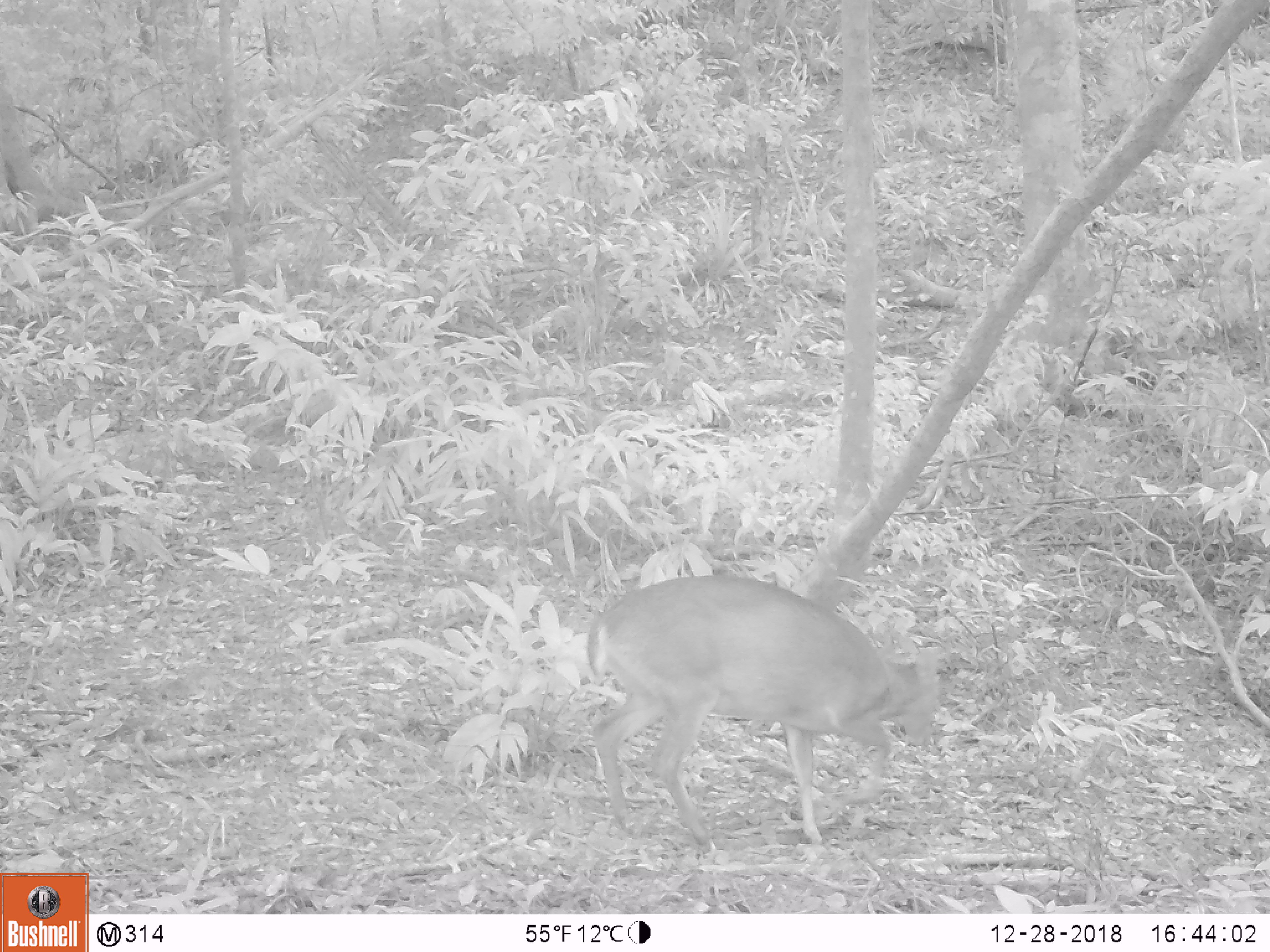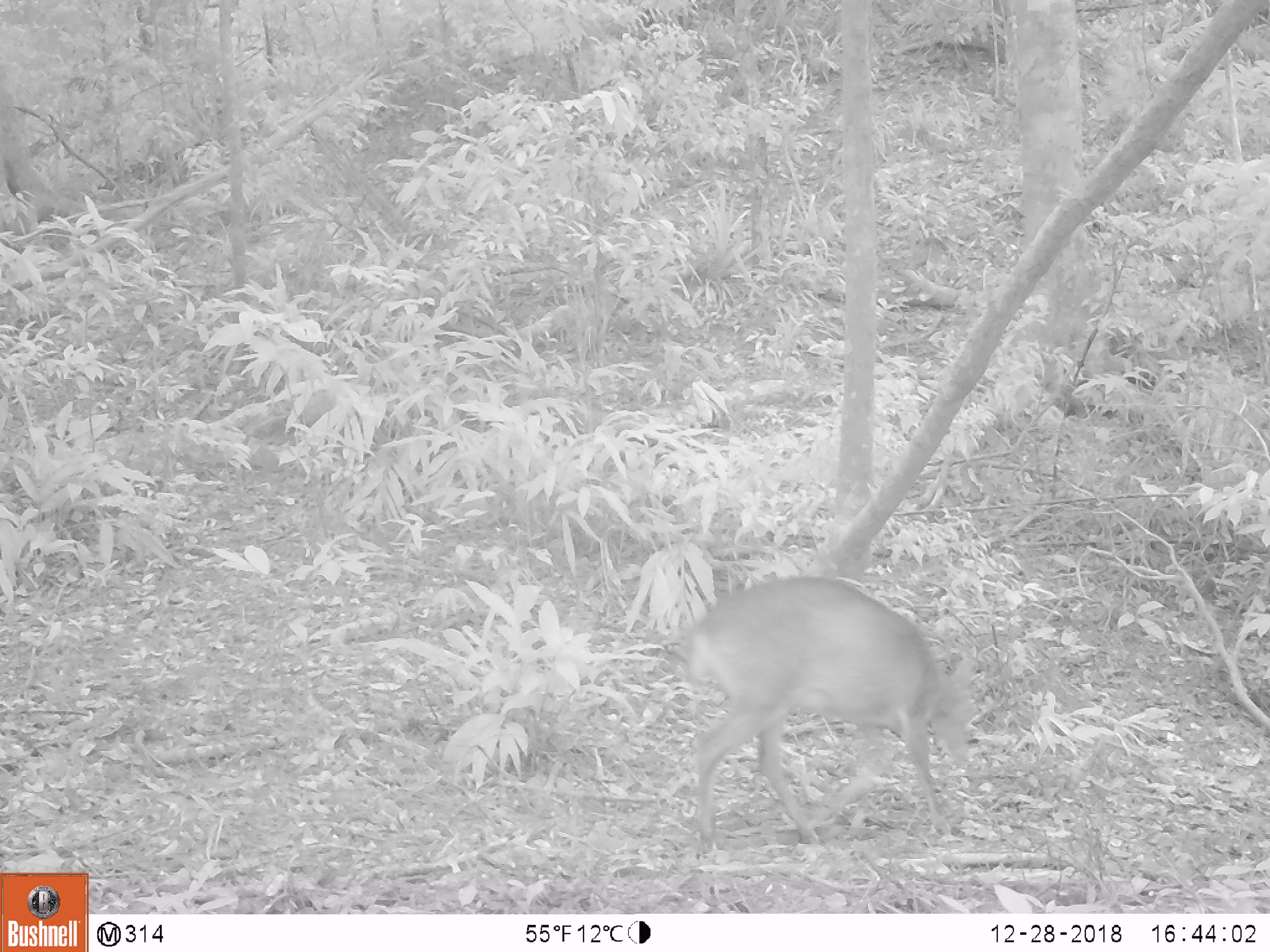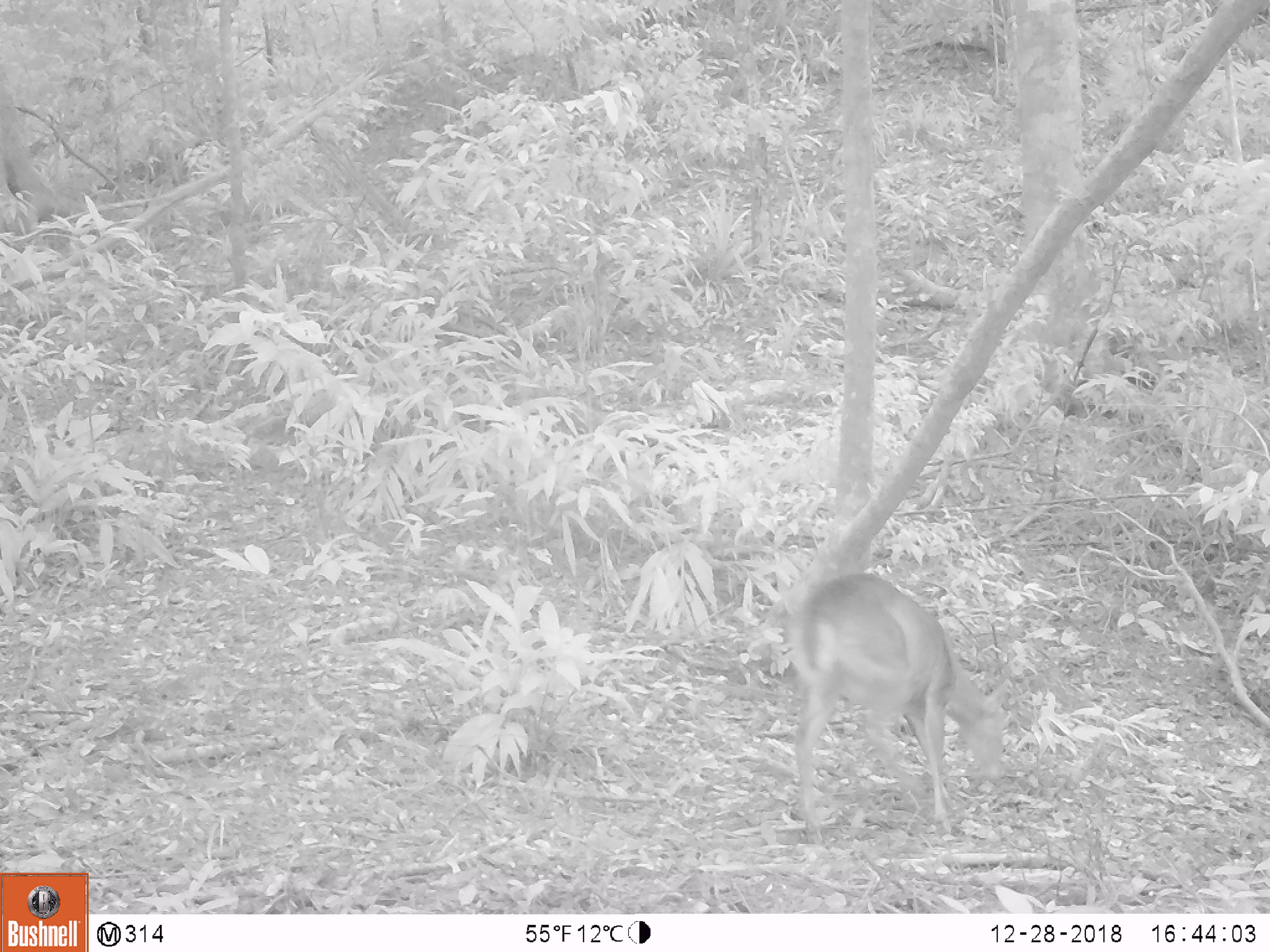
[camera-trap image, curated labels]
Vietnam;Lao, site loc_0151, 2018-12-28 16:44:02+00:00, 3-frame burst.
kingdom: Animalia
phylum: Chordata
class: Mammalia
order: Artiodactyla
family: Cervidae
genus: Muntiacus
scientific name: Muntiacus vuquangensis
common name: large-antlered muntjac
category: large antlered muntjac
Large antlered muntjac (large-antlered muntjac) (Muntiacus vuquangensis). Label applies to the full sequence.